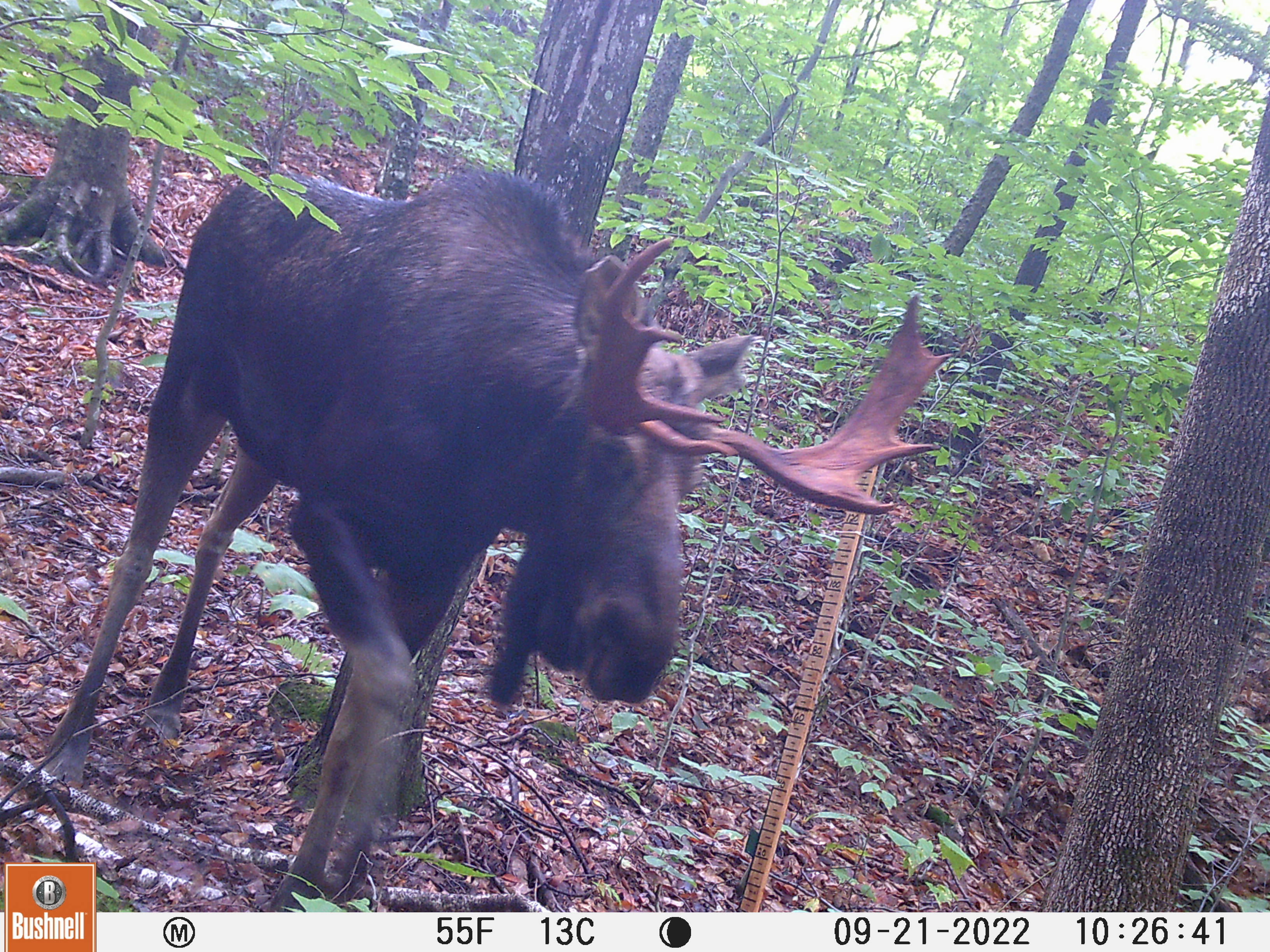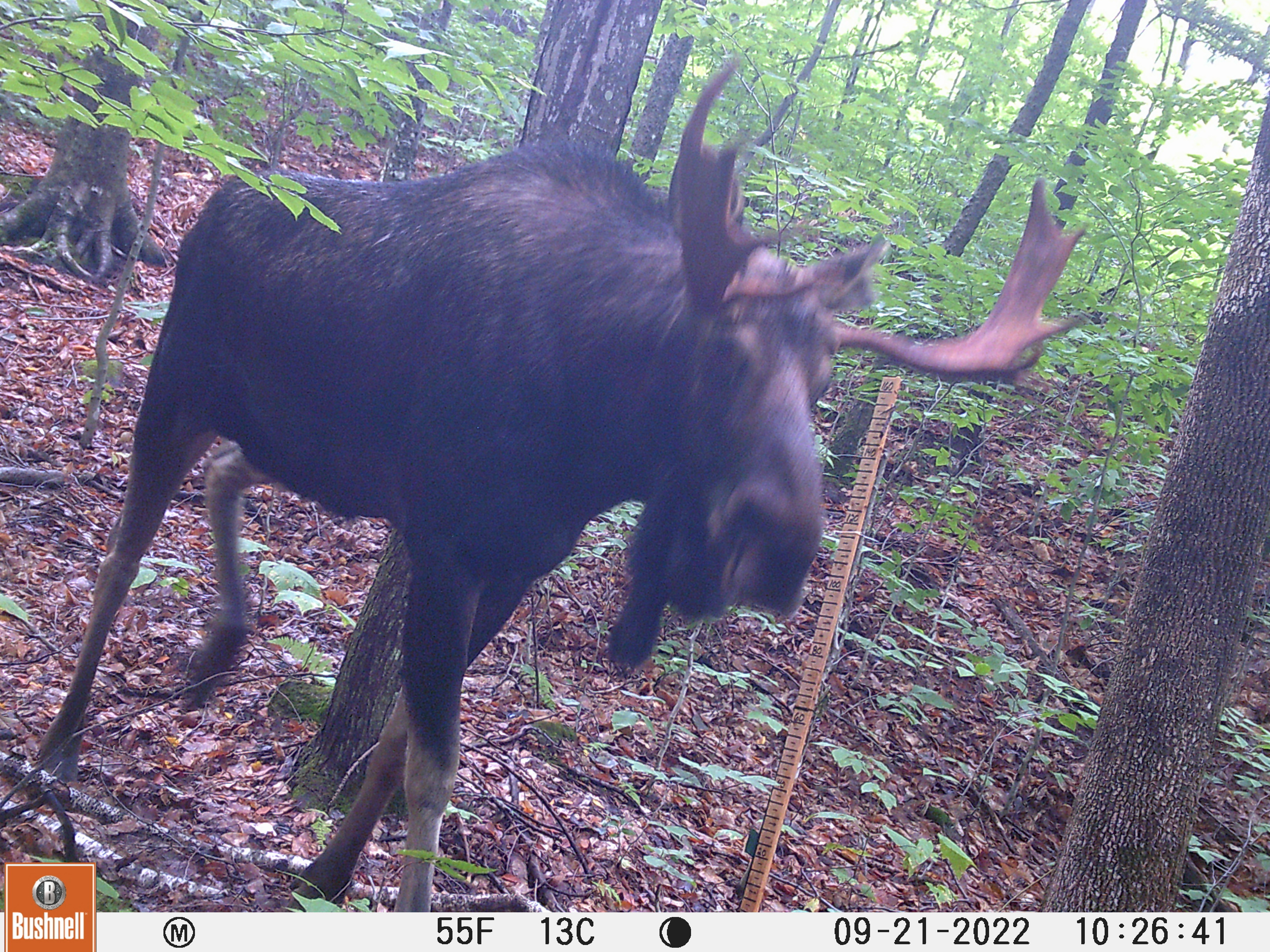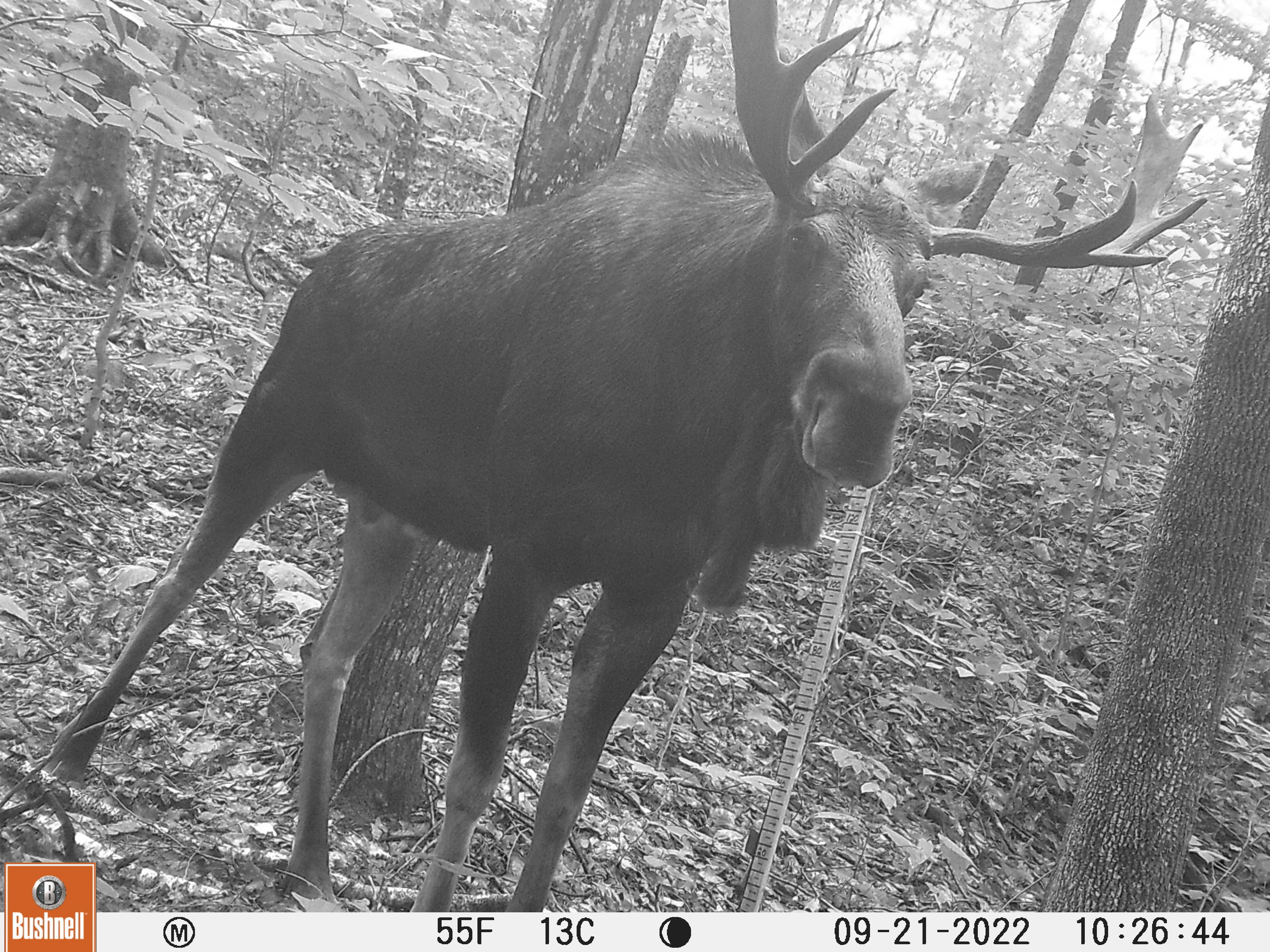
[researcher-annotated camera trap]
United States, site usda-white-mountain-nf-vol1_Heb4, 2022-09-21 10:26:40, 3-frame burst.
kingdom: Animalia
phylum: Chordata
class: Mammalia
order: Artiodactyla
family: Cervidae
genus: Alces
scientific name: Alces alces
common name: moose